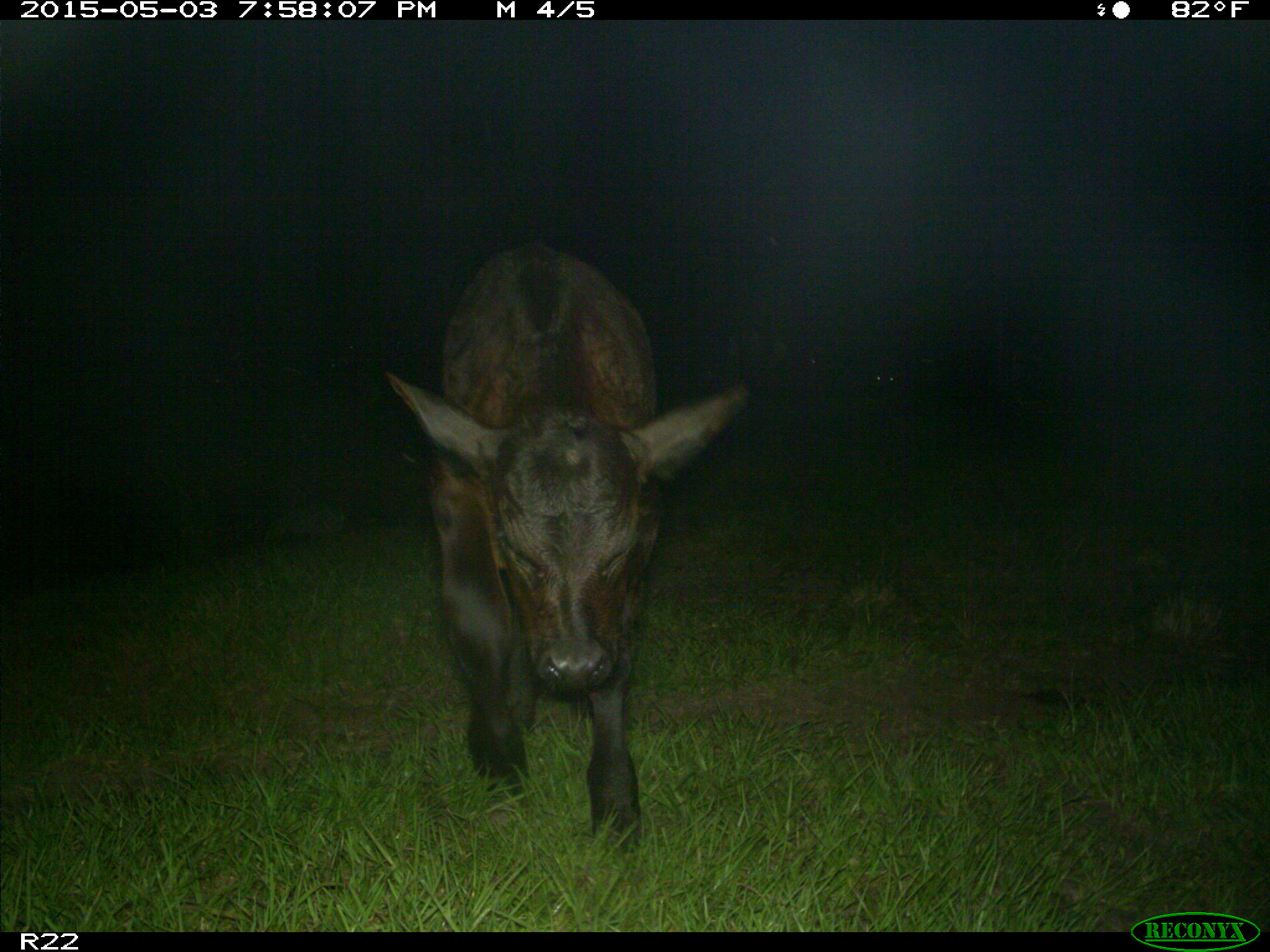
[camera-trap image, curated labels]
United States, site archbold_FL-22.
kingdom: Animalia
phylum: Chordata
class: Mammalia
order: Artiodactyla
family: Bovidae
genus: Bos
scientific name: Bos taurus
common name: domestic cow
Bos taurus (domestic cow).